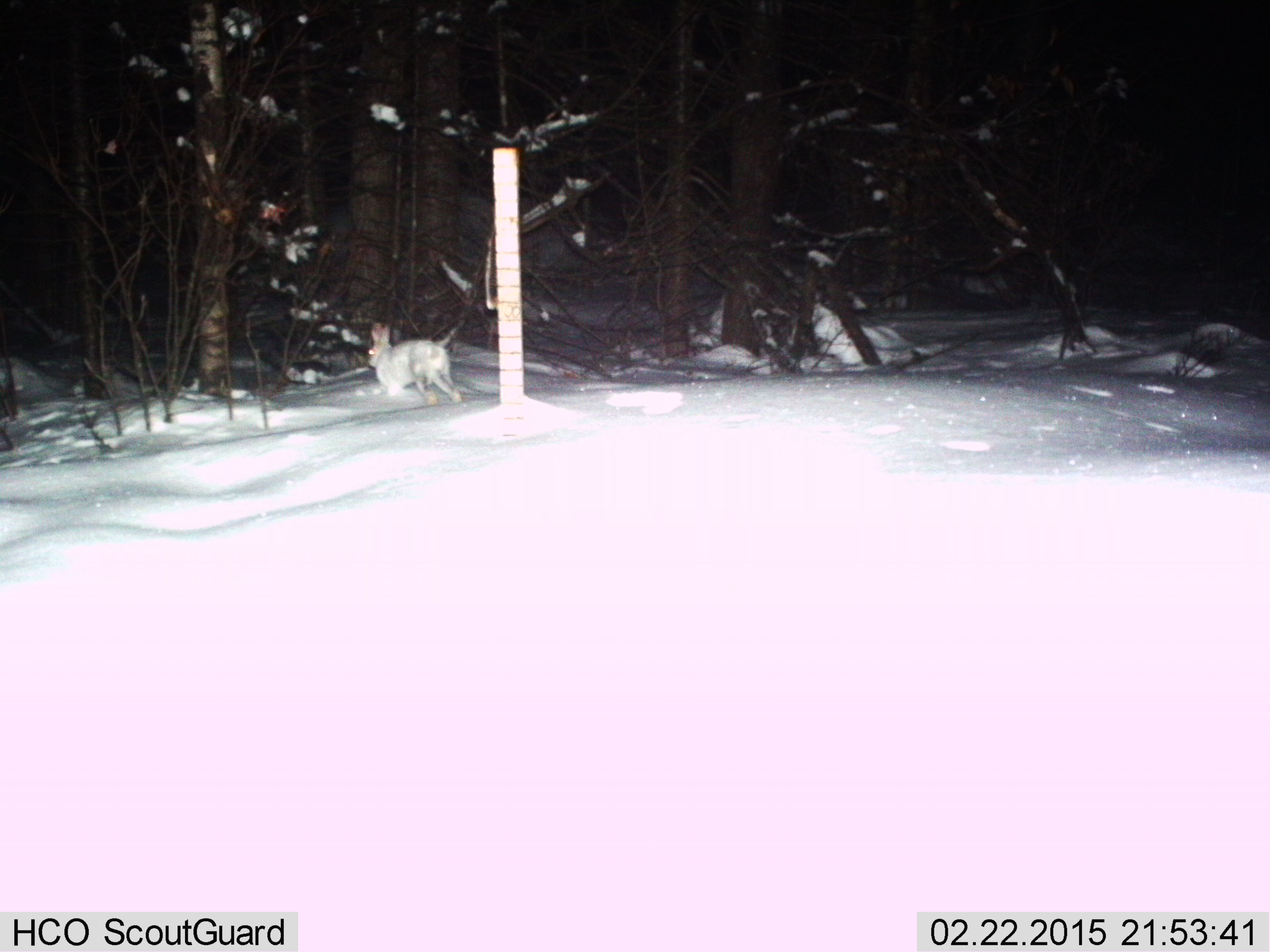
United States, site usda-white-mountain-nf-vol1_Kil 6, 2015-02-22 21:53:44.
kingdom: Animalia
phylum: Chordata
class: Mammalia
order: Lagomorpha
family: Leporidae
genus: Lepus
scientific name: Lepus americanus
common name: snowshoe hare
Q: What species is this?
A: Snowshoe hare (Lepus americanus).